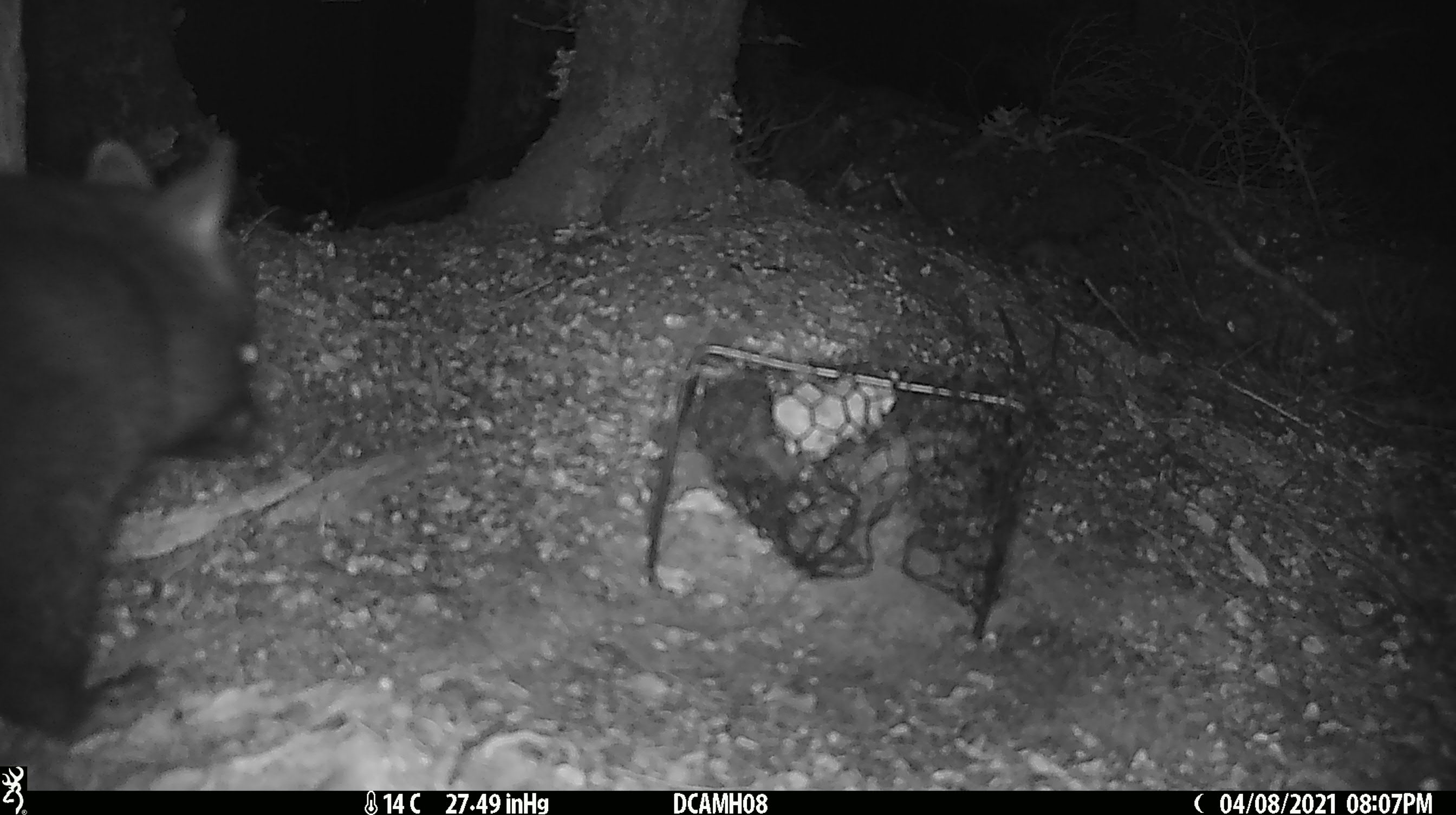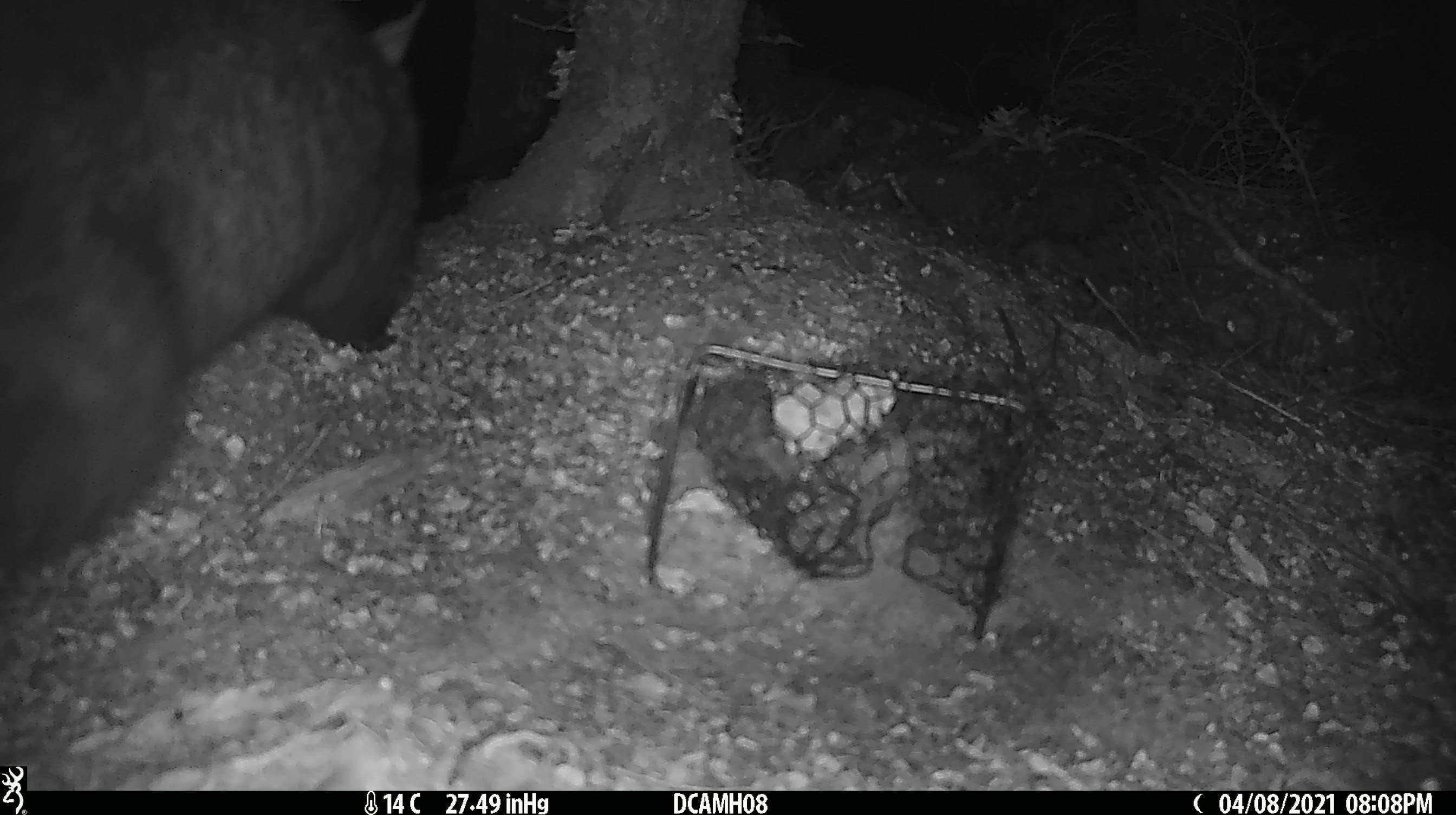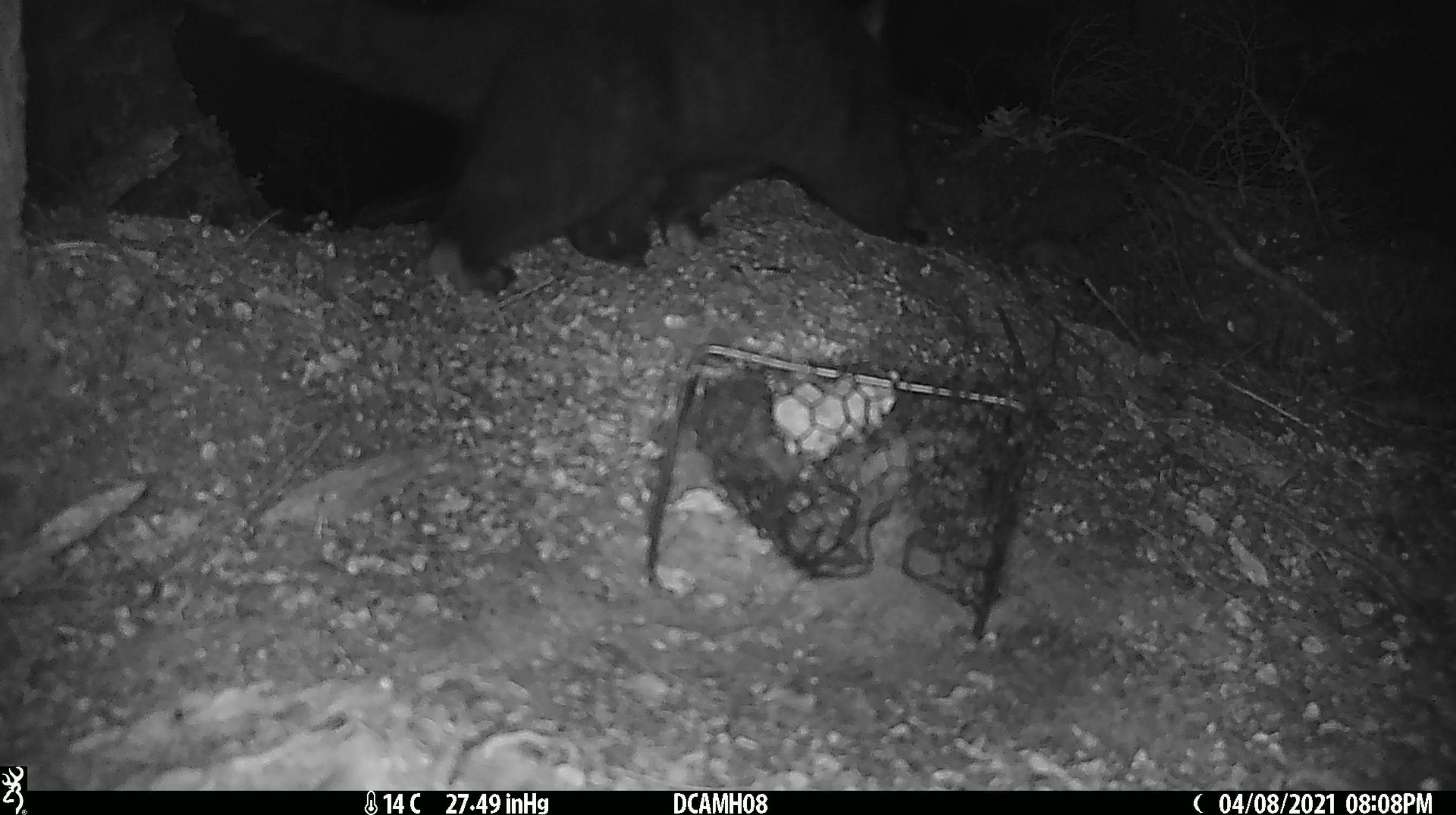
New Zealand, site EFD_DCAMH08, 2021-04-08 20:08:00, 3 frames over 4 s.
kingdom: Animalia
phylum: Chordata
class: Mammalia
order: Diprotodontia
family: Phalangeridae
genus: Trichosurus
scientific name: Trichosurus vulpecula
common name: common brushtail possum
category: possum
Possum (common brushtail possum) (Trichosurus vulpecula).